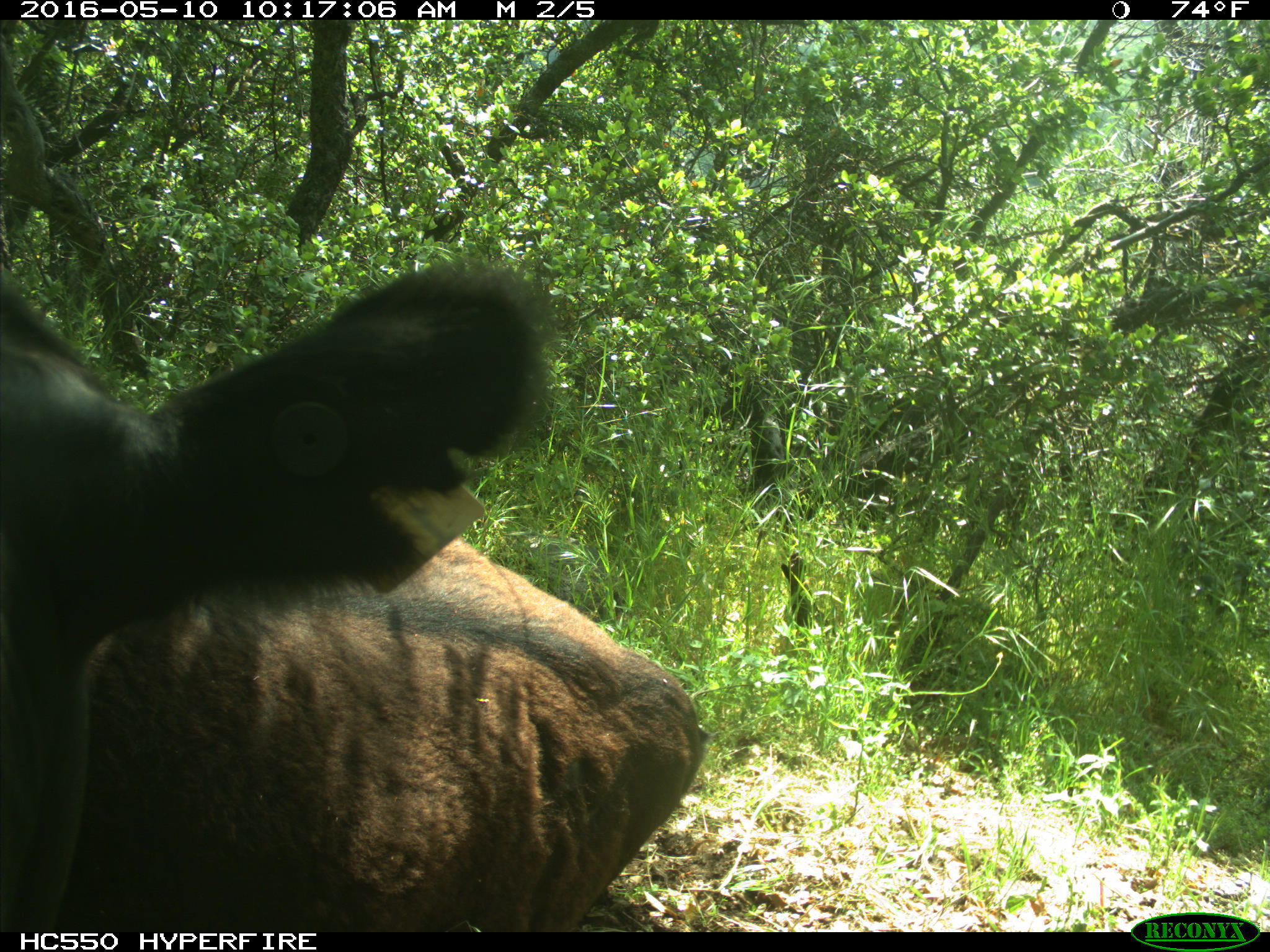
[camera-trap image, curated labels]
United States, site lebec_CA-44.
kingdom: Animalia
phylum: Chordata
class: Mammalia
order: Artiodactyla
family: Bovidae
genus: Bos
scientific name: Bos taurus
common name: domestic cow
Bos taurus (domestic cow).